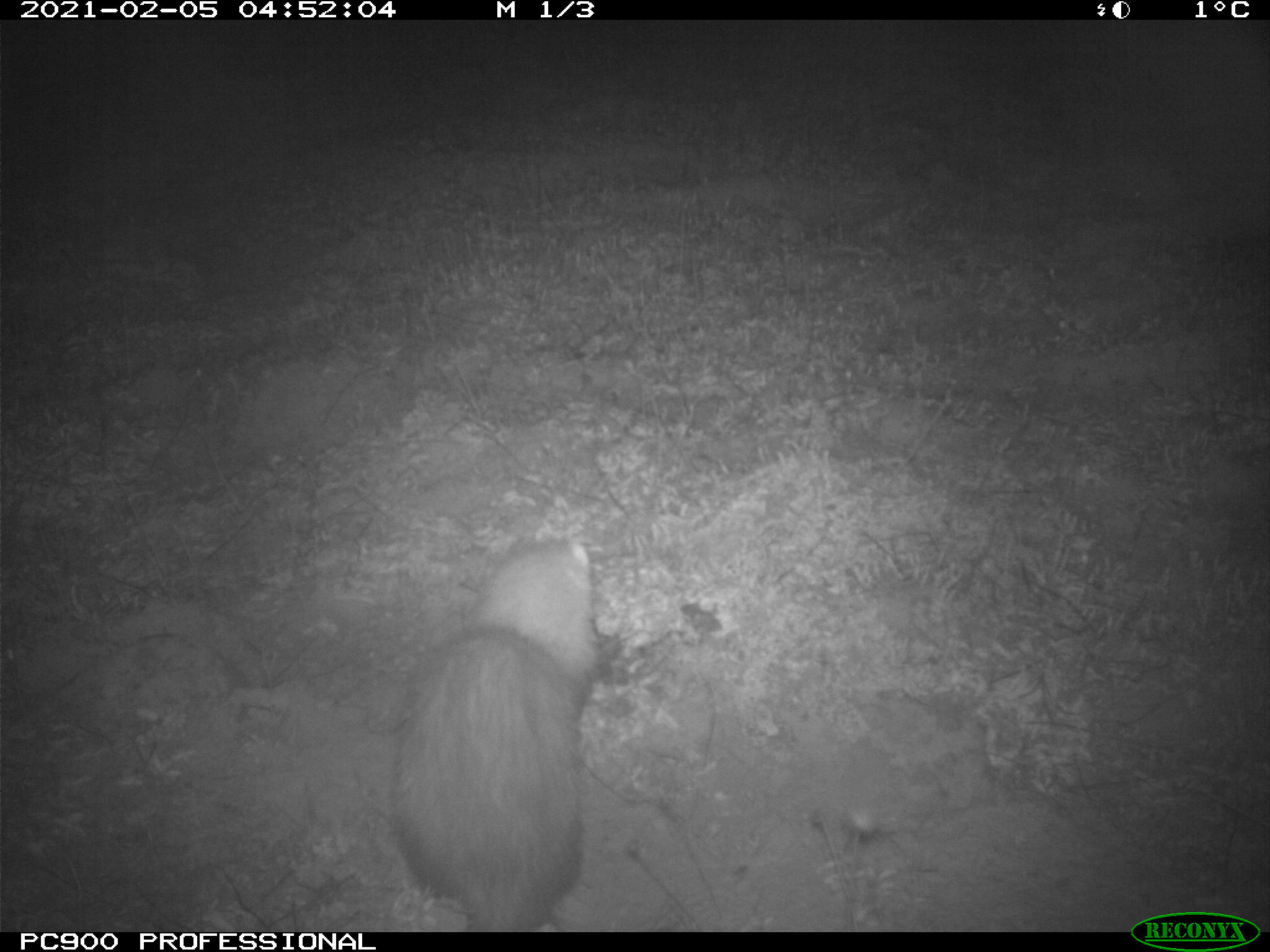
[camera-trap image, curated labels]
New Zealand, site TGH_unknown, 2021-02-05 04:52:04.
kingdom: Animalia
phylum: Chordata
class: Mammalia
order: Carnivora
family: Mustelidae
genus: Mustela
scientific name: Mustela furo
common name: ferret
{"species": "ferret (Mustela furo)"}